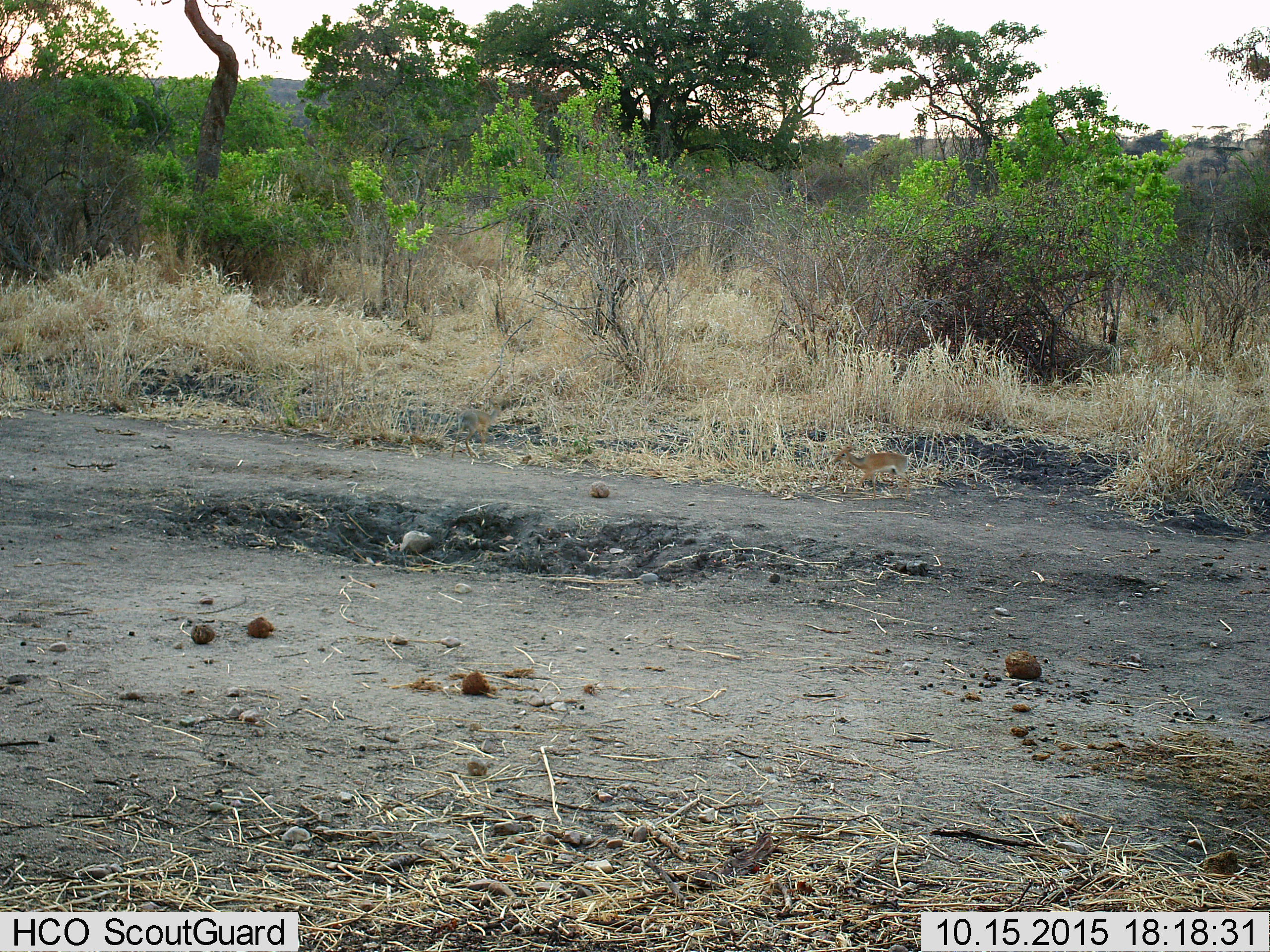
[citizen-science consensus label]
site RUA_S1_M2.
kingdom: Animalia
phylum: Chordata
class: Mammalia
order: Artiodactyla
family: Bovidae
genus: Madoqua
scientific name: Madoqua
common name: dik-dik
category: dikdik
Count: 2.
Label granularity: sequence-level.